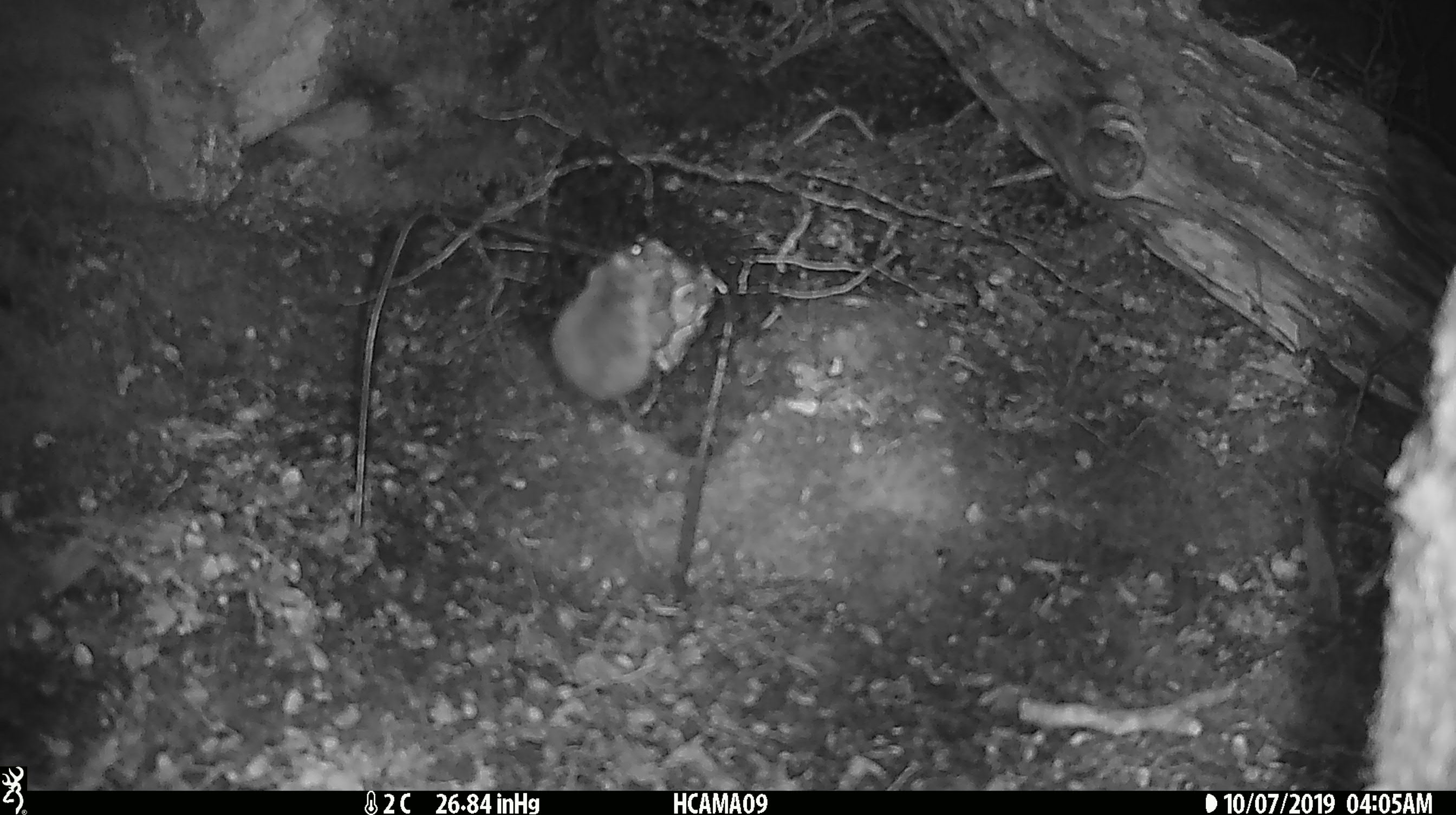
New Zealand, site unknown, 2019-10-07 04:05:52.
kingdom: Animalia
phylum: Chordata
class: Mammalia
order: Rodentia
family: Muridae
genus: Mus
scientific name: Mus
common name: mouse